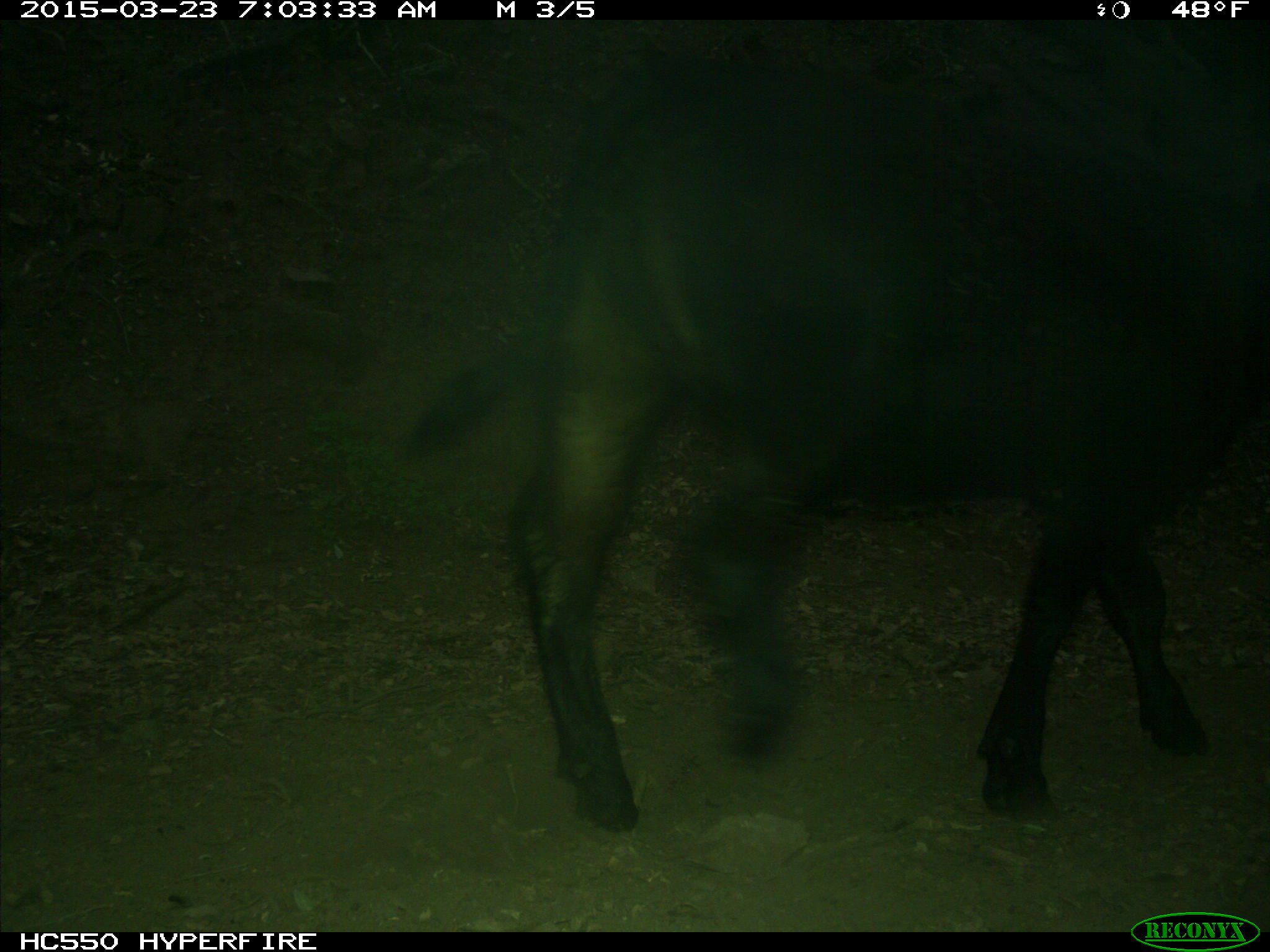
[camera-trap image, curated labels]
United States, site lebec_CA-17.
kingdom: Animalia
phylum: Chordata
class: Mammalia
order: Artiodactyla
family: Bovidae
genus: Bos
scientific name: Bos taurus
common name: domestic cow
Bos taurus (domestic cow).